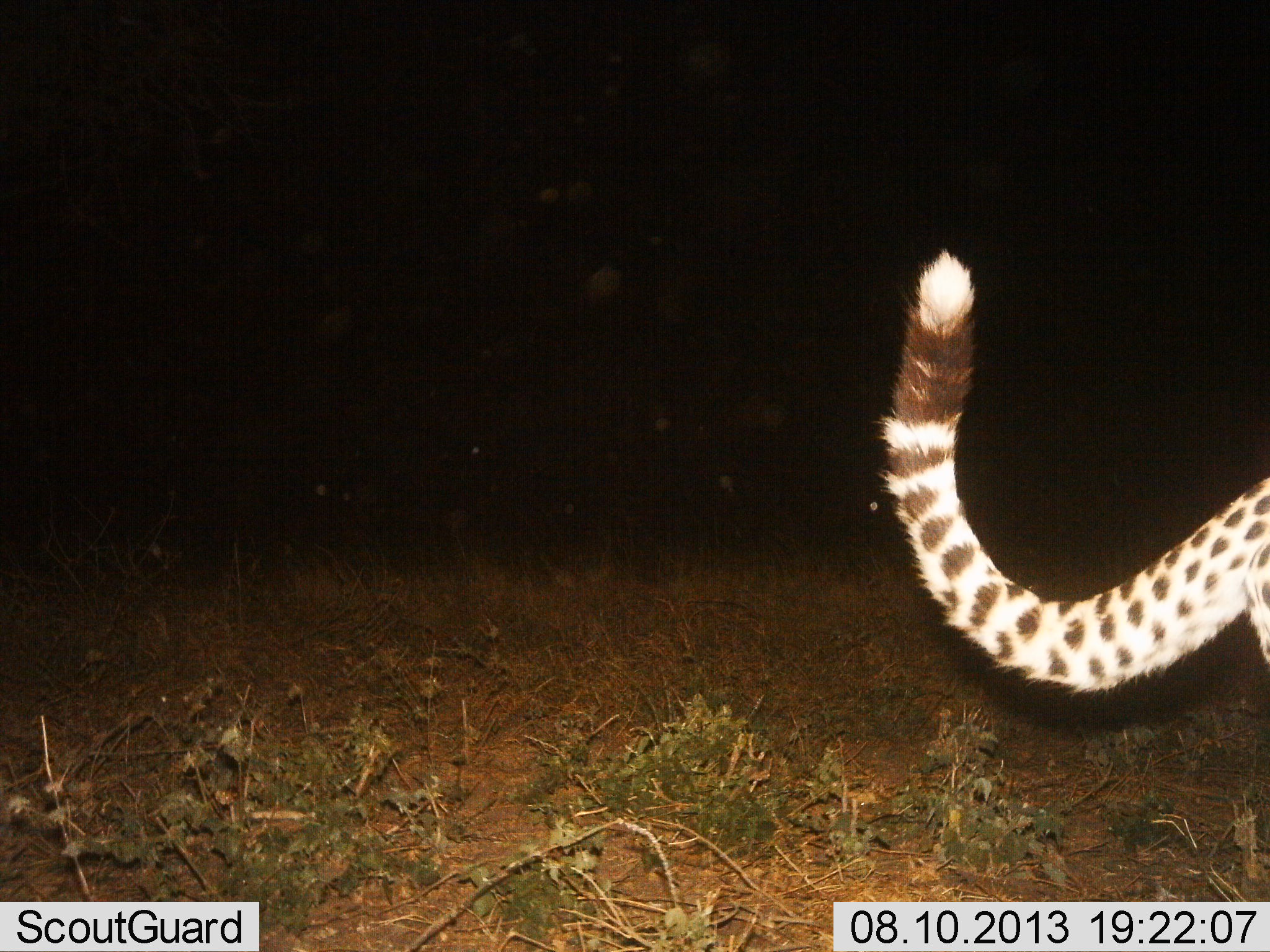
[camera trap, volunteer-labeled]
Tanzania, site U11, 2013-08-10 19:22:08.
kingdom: Animalia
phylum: Chordata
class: Mammalia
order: Carnivora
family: Felidae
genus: Acinonyx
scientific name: Acinonyx jubatus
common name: cheetah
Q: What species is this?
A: Cheetah (Acinonyx jubatus).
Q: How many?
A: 1.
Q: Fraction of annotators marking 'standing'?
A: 30%.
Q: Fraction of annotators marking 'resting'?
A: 0%.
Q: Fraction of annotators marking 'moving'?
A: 70%.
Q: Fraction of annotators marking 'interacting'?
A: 0%.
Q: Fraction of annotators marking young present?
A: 0%.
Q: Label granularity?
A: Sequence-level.